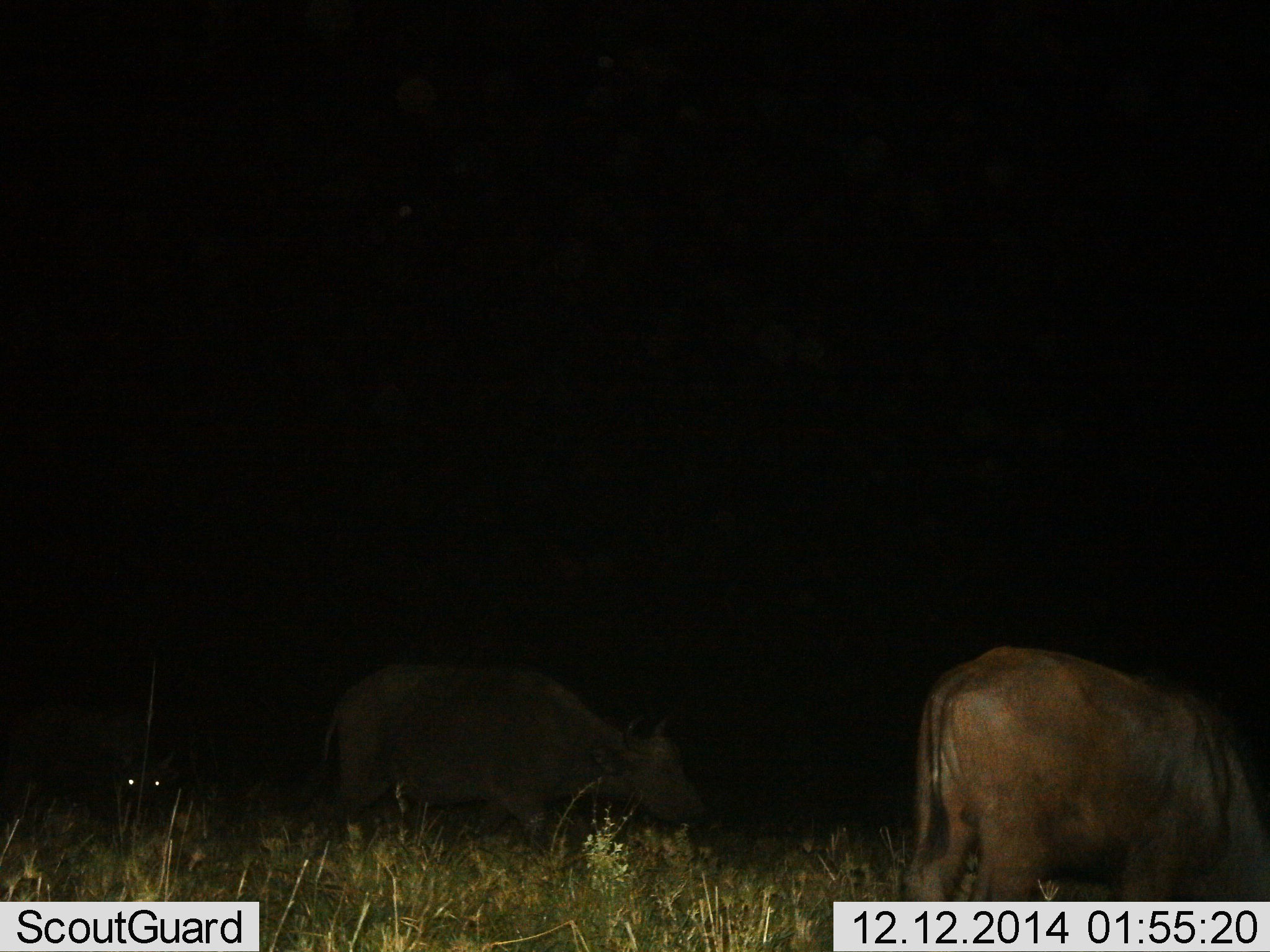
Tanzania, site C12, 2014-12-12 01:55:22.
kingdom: Animalia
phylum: Chordata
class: Mammalia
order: Artiodactyla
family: Bovidae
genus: Syncerus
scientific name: Syncerus caffer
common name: cape buffalo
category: buffalo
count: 3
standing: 56%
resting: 0%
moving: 33%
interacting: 0%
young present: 11%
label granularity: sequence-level